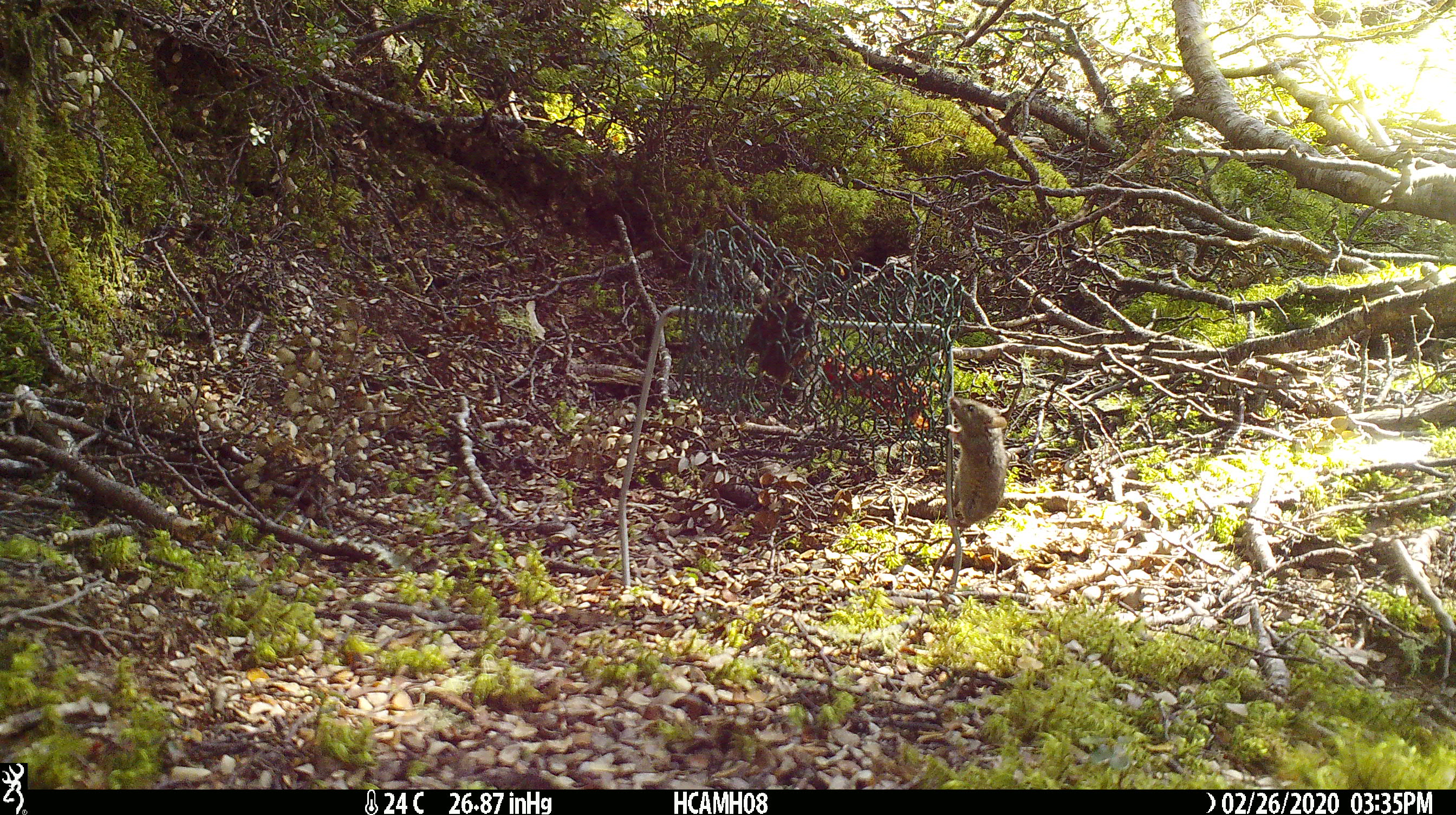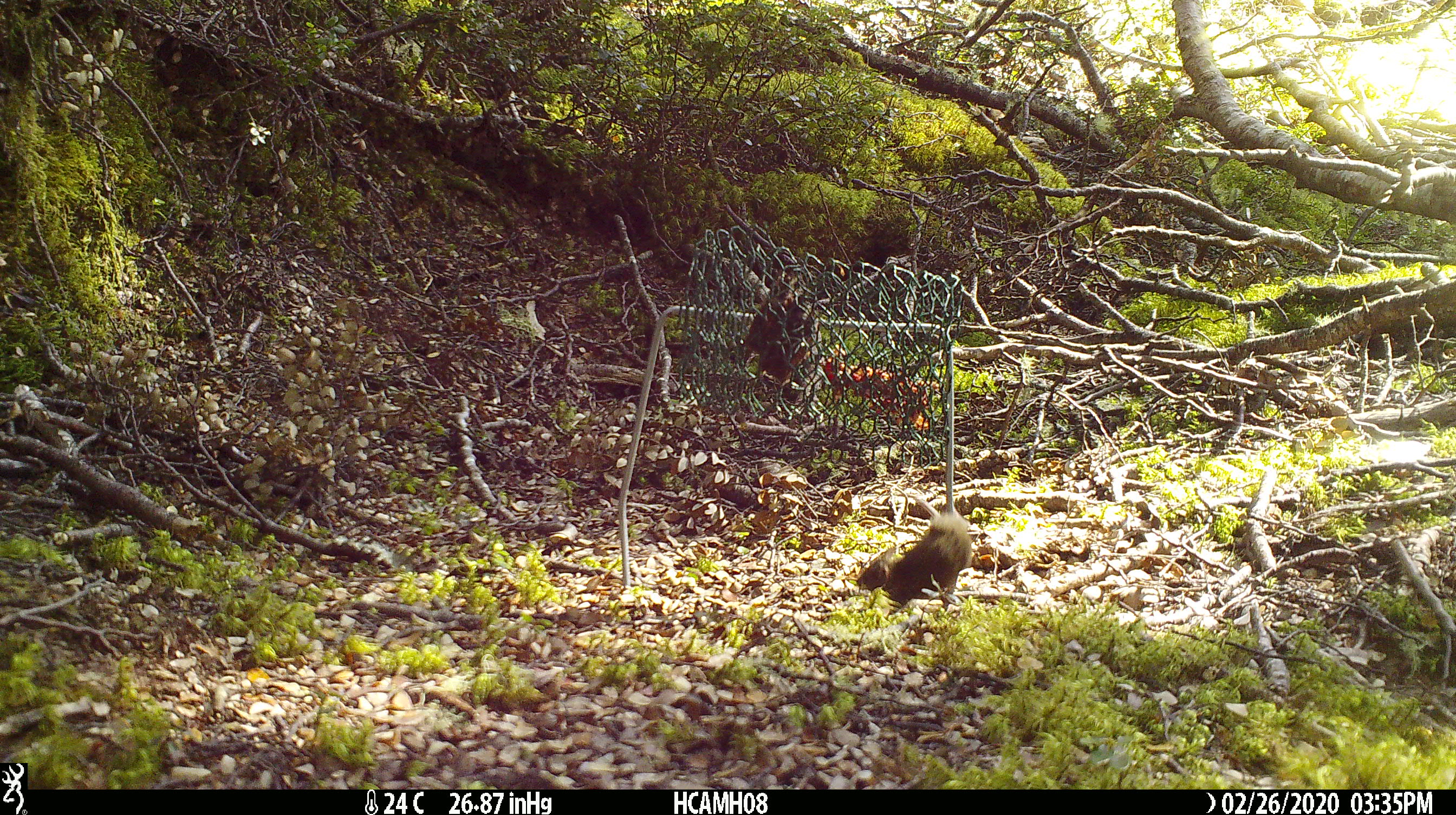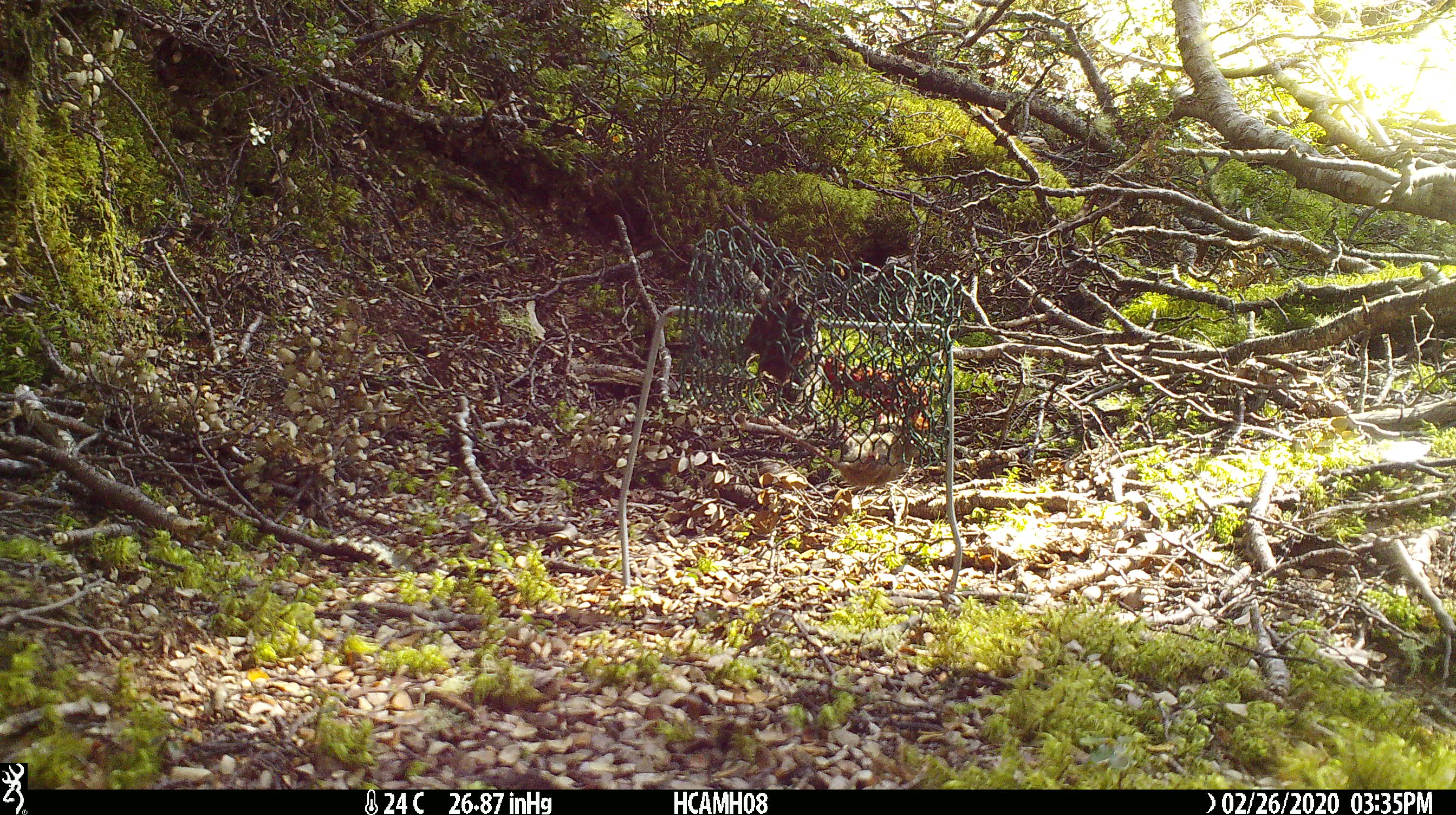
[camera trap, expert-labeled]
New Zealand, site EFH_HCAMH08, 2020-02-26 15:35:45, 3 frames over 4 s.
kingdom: Animalia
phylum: Chordata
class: Mammalia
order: Rodentia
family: Muridae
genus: Mus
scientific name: Mus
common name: mouse